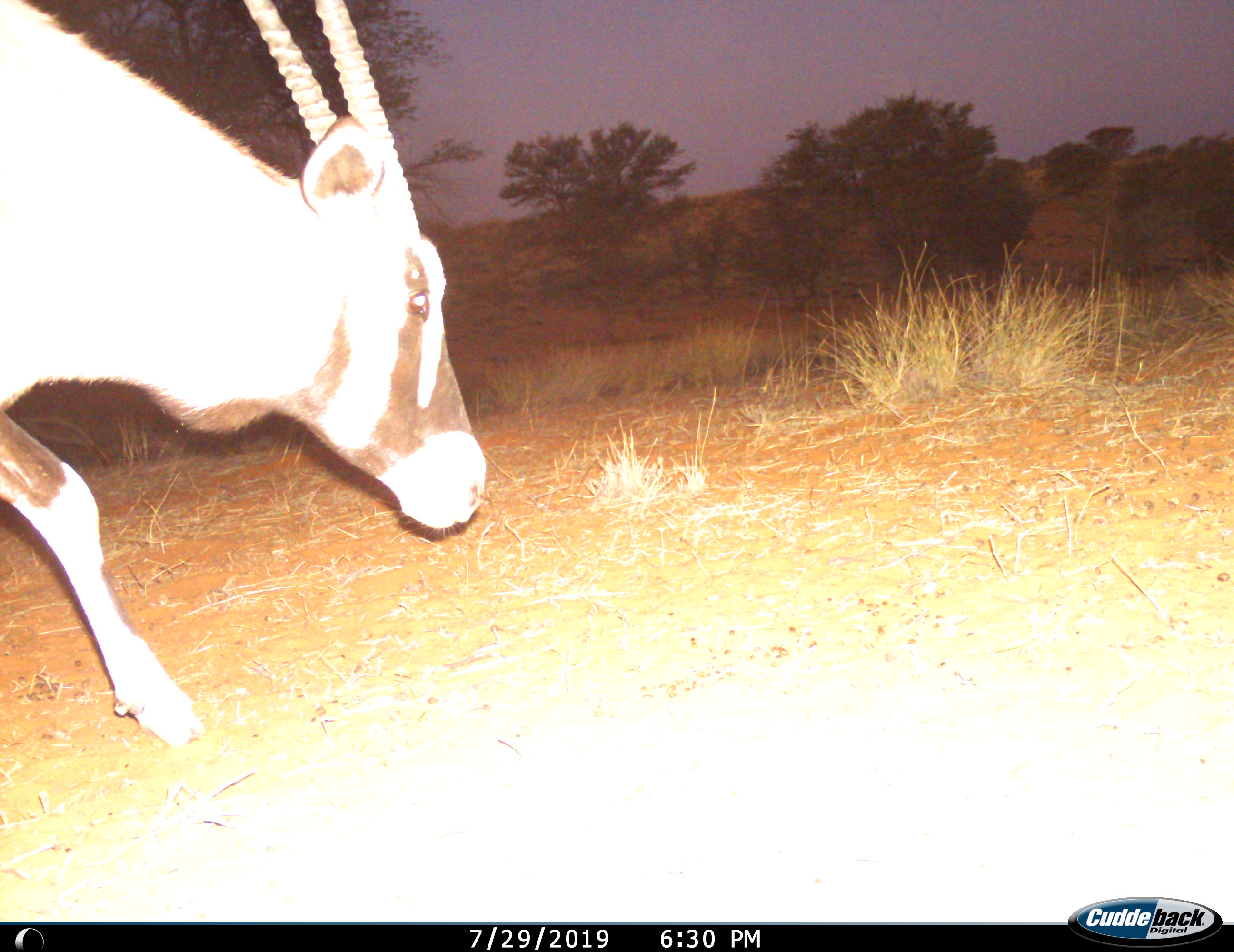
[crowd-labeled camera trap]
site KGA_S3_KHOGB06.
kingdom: Animalia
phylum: Chordata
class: Mammalia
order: Artiodactyla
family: Bovidae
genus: Oryx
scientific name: Oryx gazella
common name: gemsbok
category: oryx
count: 1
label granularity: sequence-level